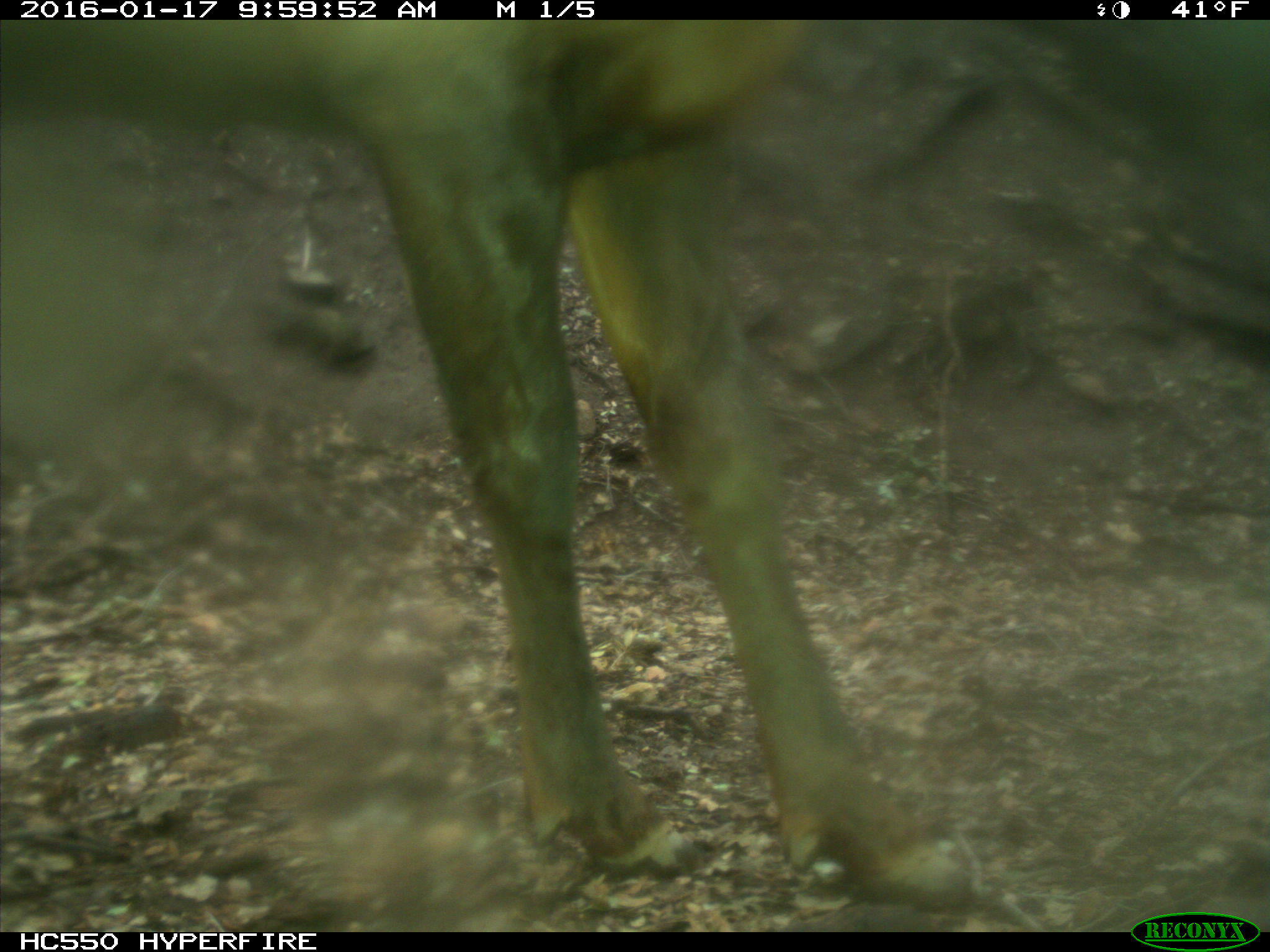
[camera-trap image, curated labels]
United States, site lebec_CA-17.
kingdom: Animalia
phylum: Chordata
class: Mammalia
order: Artiodactyla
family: Cervidae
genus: Cervus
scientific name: Cervus canadensis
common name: elk